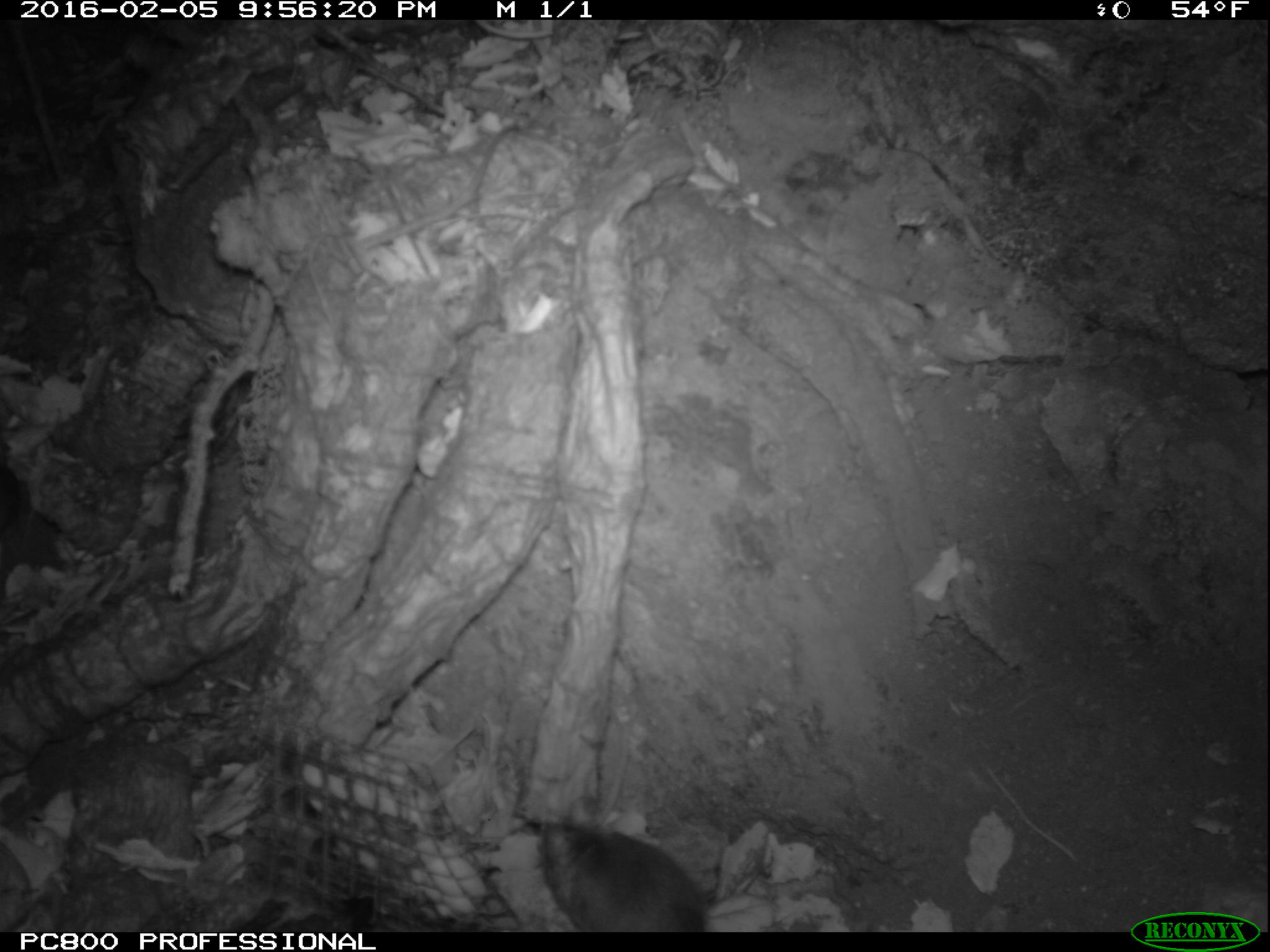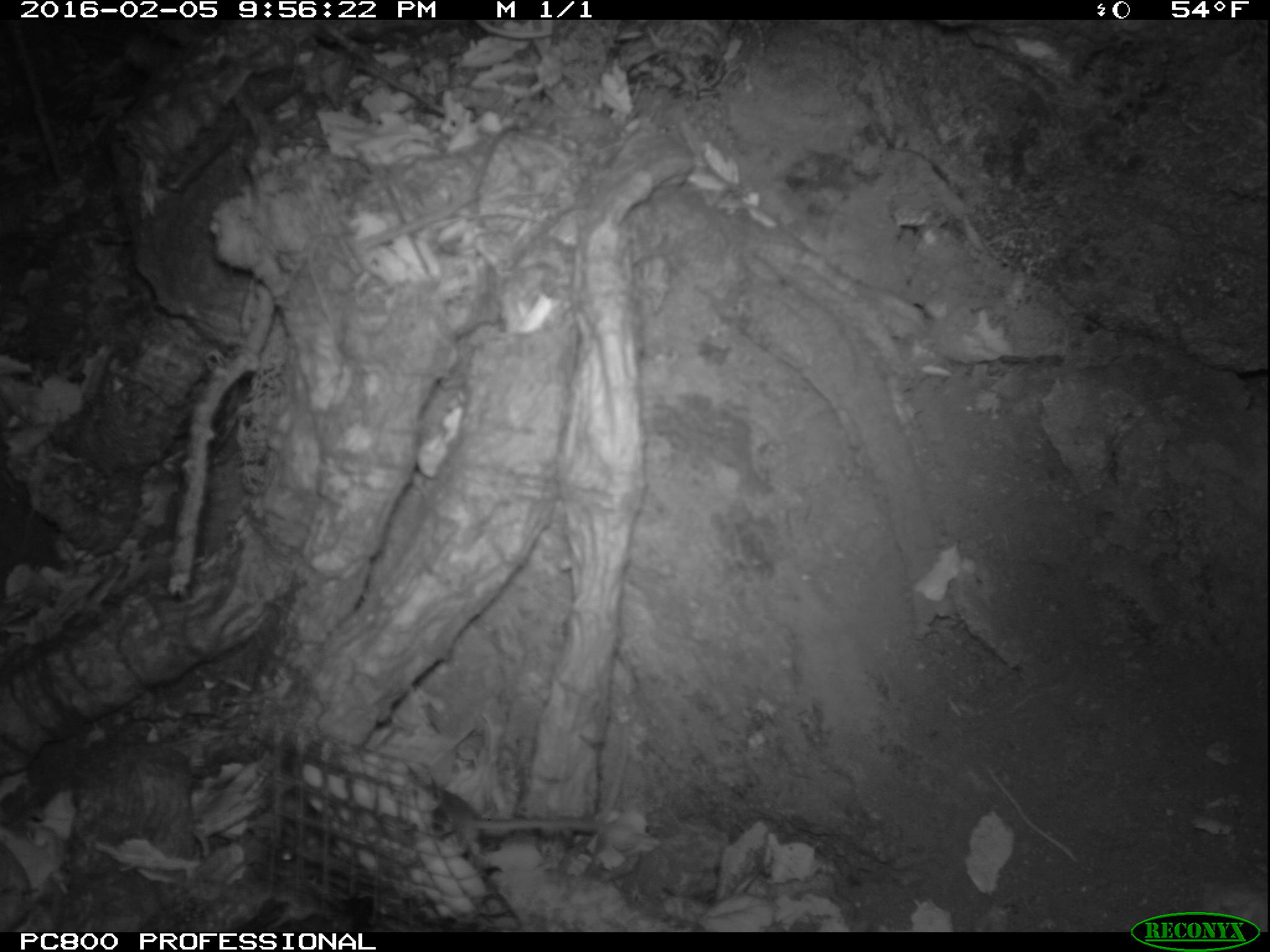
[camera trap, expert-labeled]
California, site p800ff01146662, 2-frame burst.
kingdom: Animalia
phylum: Chordata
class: Mammalia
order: Rodentia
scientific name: Rodentia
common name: rodent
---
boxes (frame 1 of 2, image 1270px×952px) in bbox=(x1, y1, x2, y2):
rodent: bbox=(536, 811, 711, 932)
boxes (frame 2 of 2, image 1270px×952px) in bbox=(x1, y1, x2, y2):
rodent: bbox=(422, 781, 597, 853)